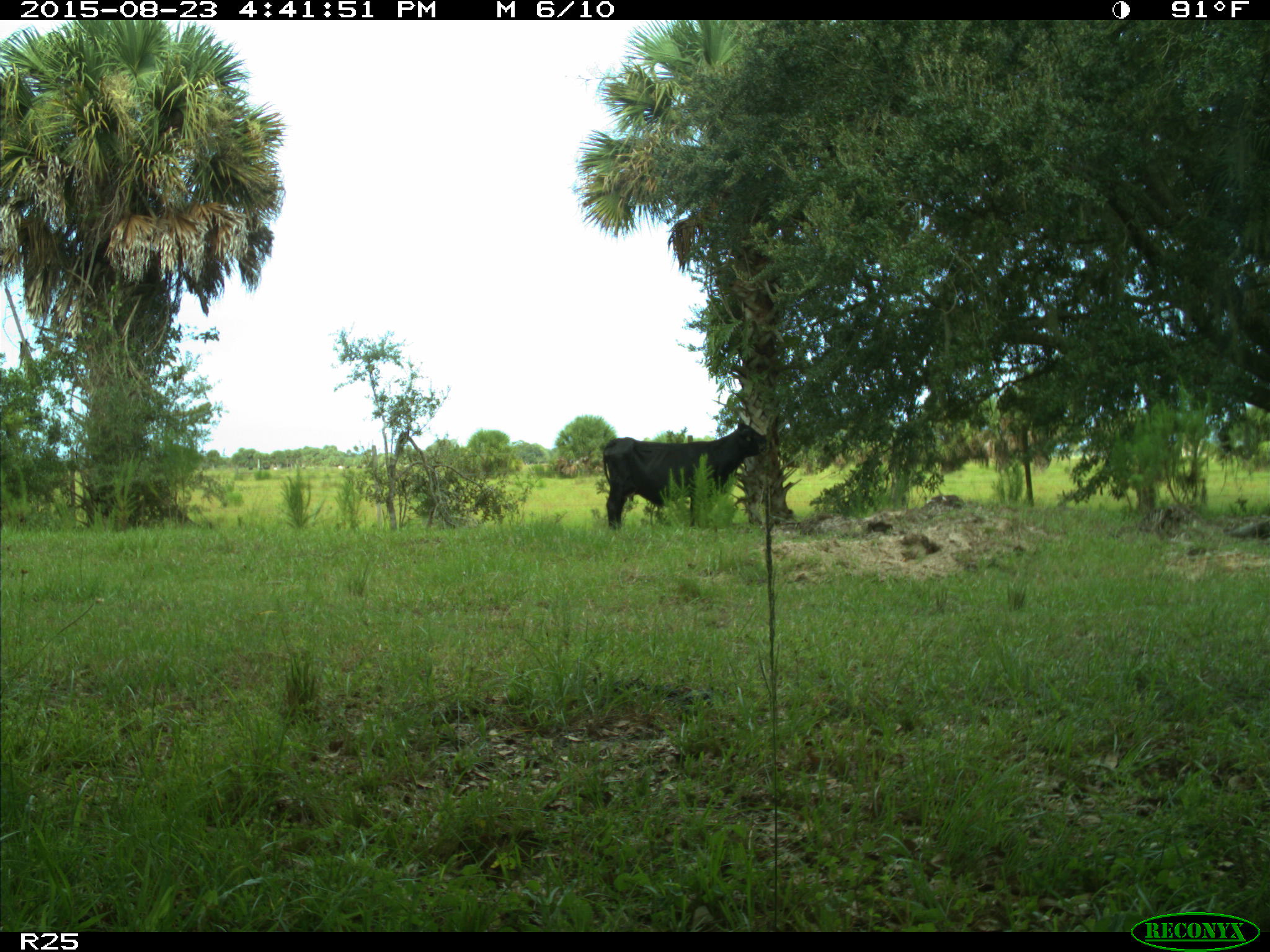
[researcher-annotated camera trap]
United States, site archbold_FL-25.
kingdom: Animalia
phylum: Chordata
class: Mammalia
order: Artiodactyla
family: Bovidae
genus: Bos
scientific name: Bos taurus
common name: domestic cow